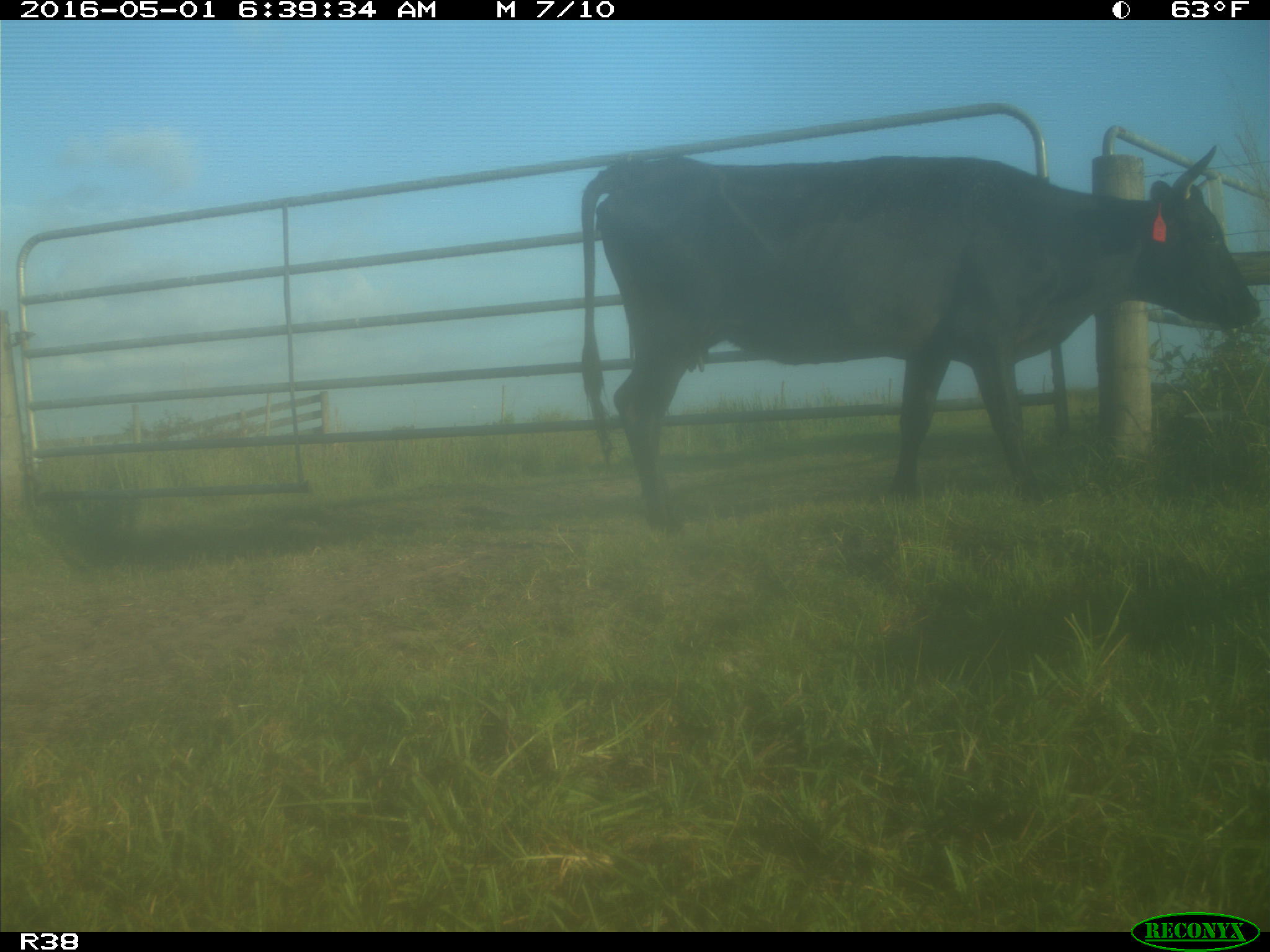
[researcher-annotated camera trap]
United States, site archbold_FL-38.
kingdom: Animalia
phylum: Chordata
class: Mammalia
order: Artiodactyla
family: Bovidae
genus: Bos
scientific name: Bos taurus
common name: domestic cow